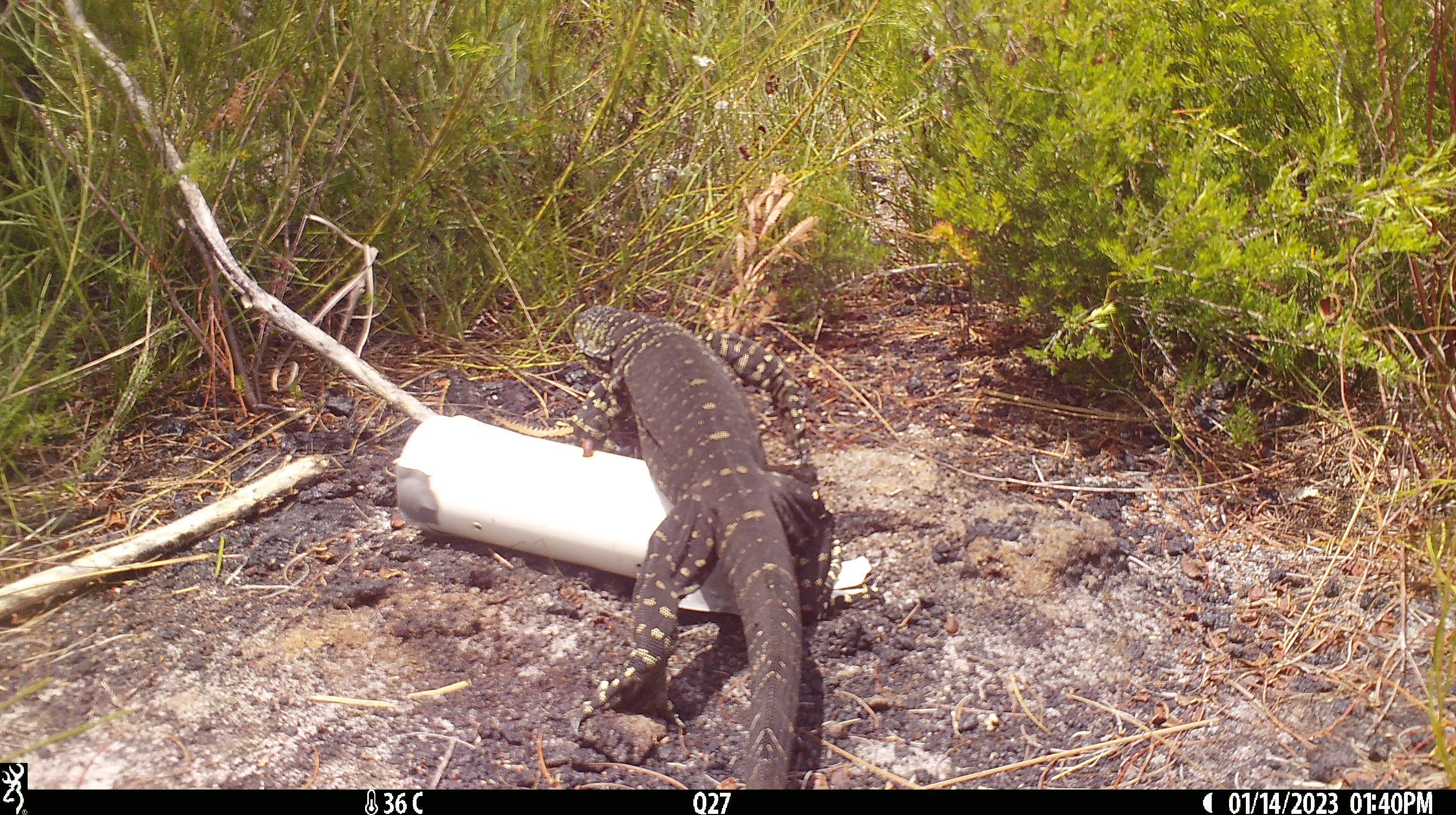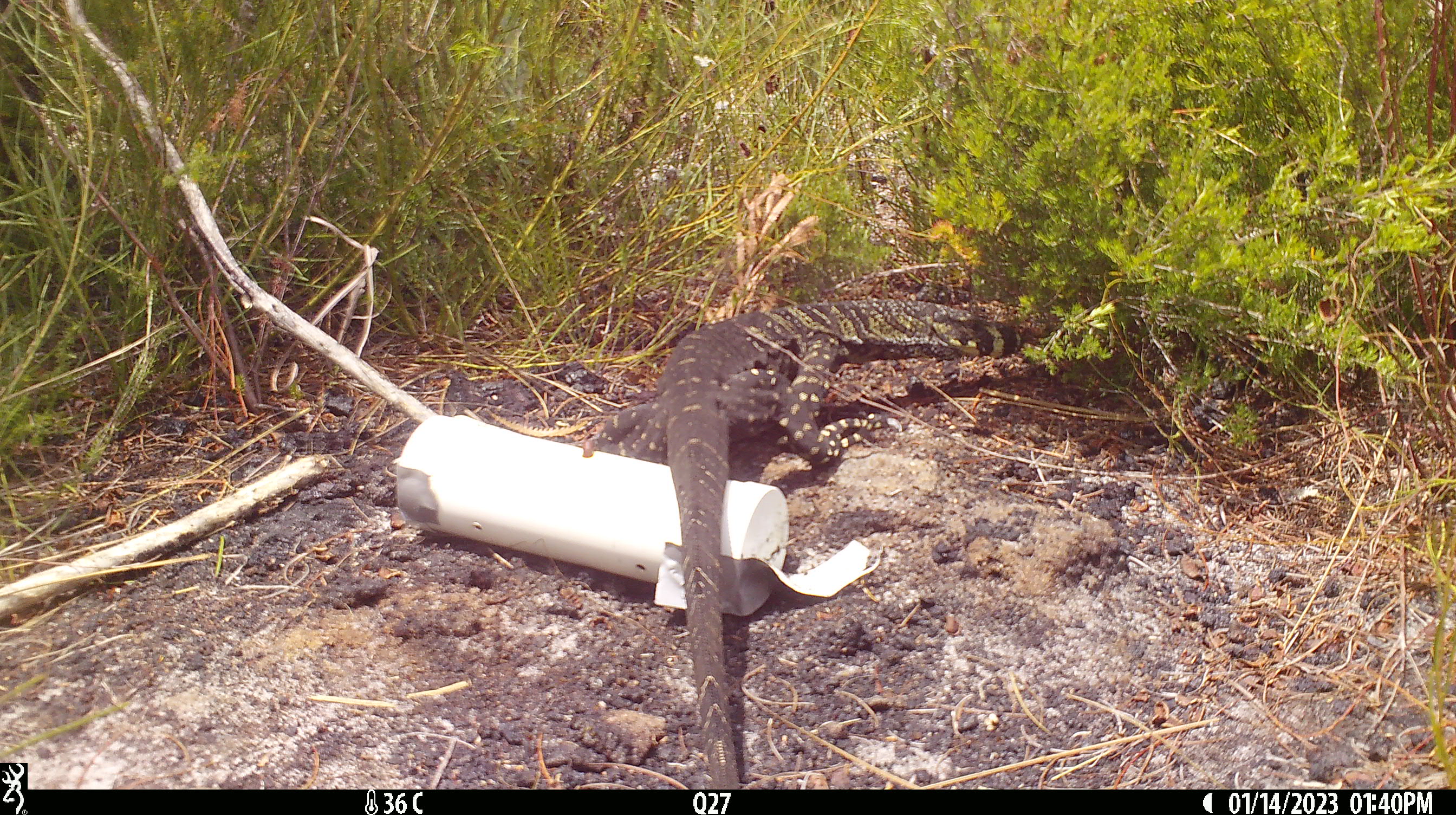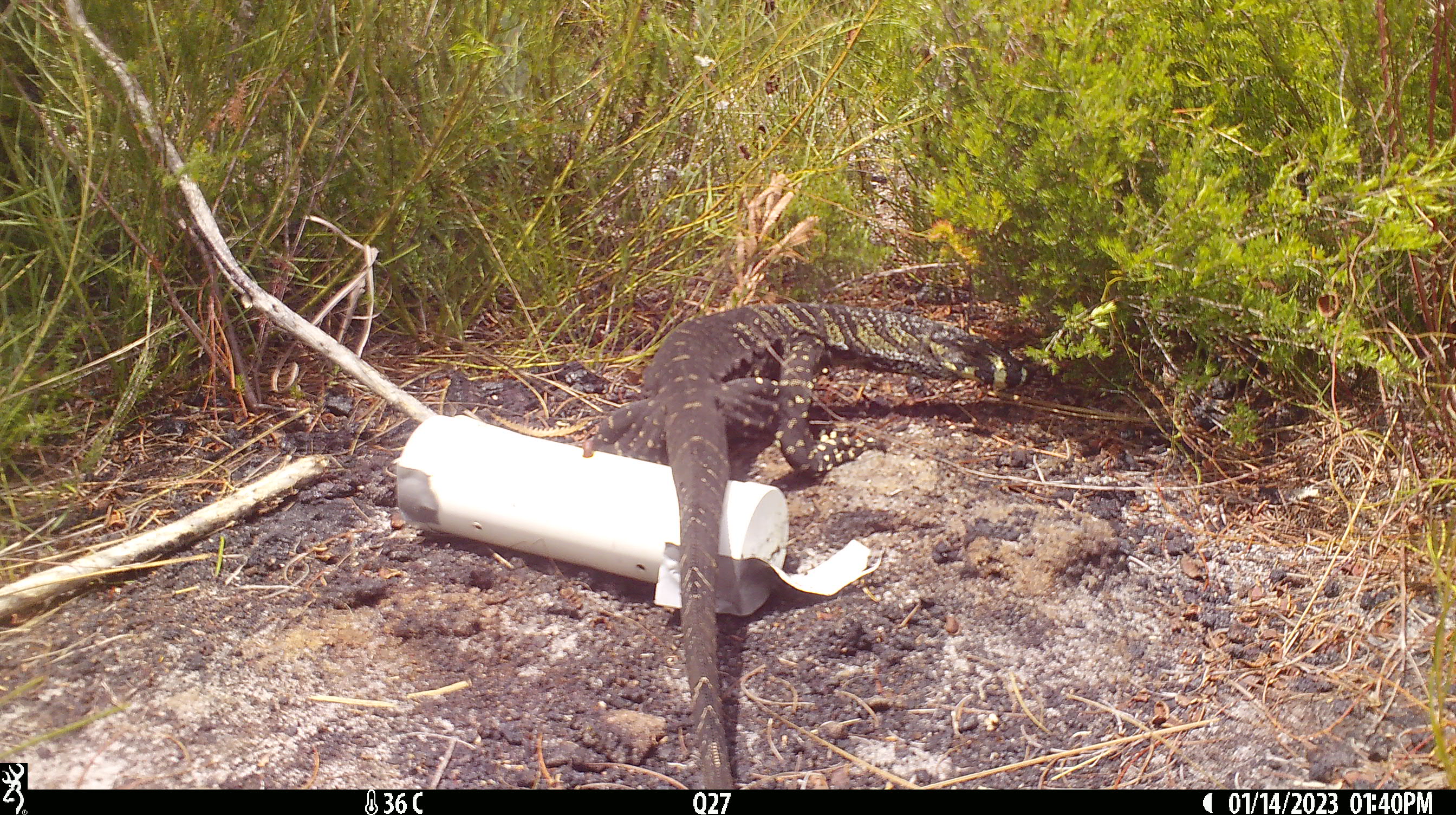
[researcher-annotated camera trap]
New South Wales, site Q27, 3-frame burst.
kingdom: Animalia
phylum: Chordata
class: Reptilia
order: Squamata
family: Varanidae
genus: Varanus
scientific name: Varanus varius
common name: lace monitor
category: goanna